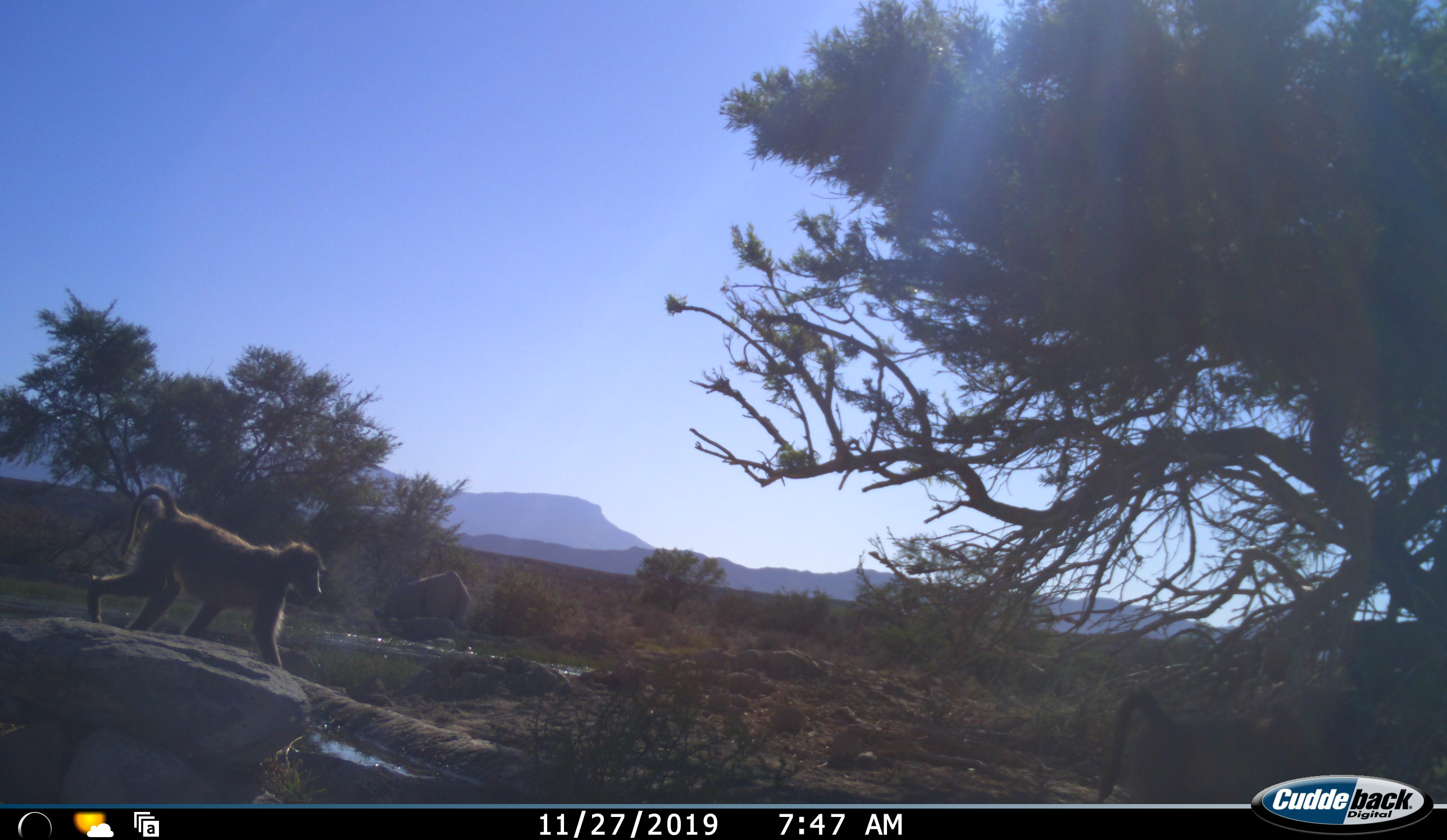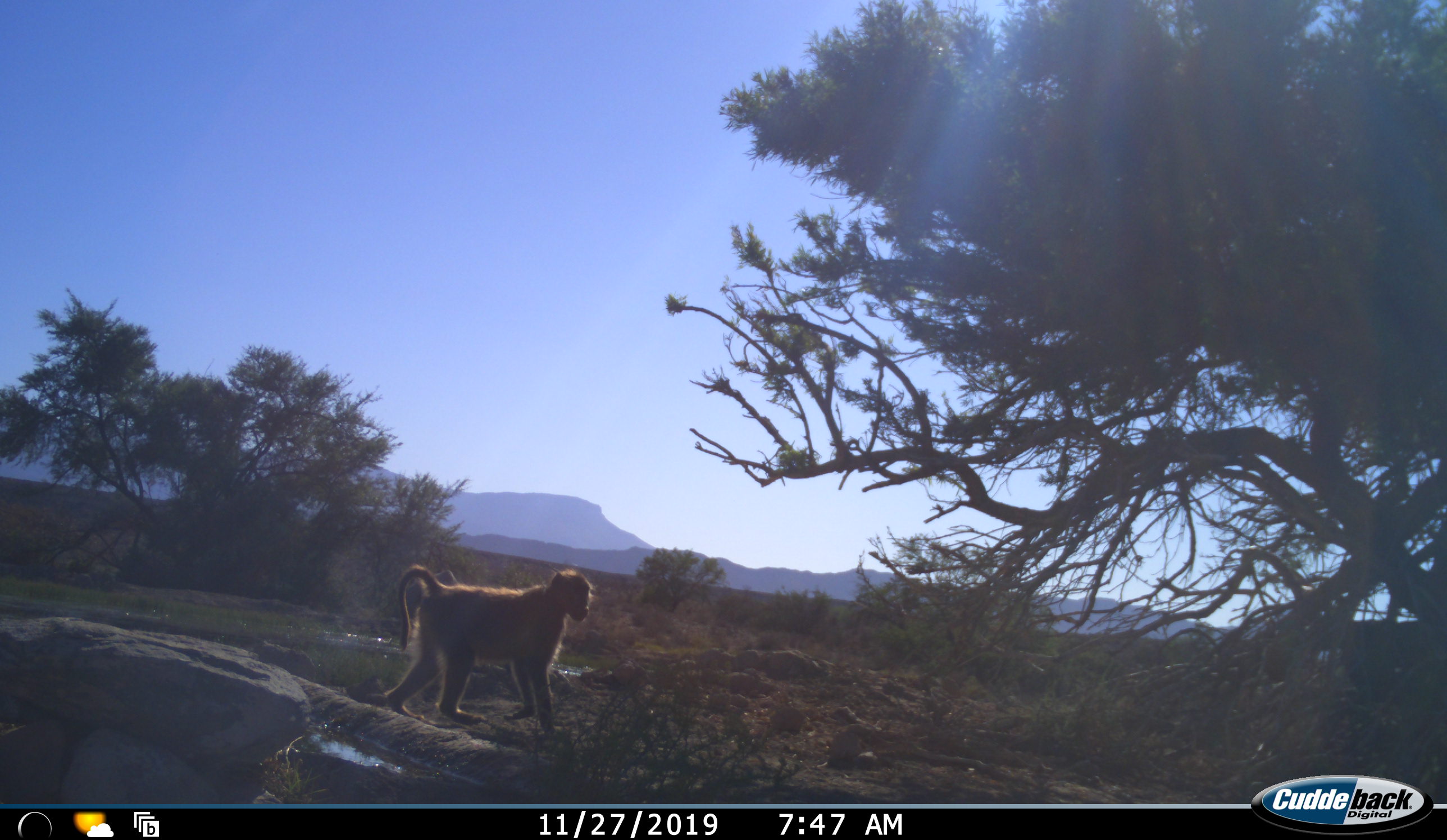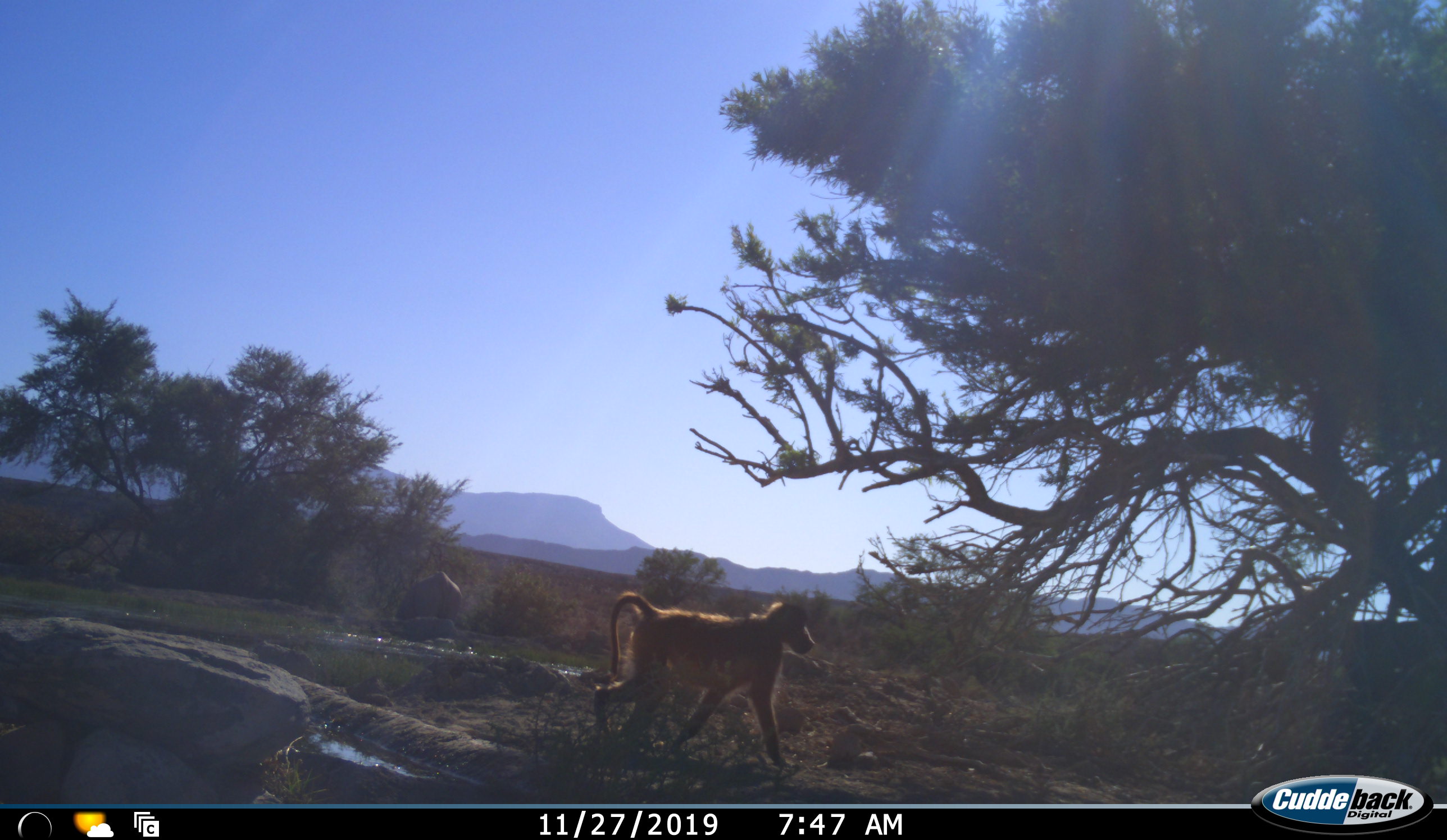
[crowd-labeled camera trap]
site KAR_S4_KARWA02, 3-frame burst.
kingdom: Animalia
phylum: Chordata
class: Mammalia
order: Primates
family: Cercopithecidae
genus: Papio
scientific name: Papio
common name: baboon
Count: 2.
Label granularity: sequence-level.